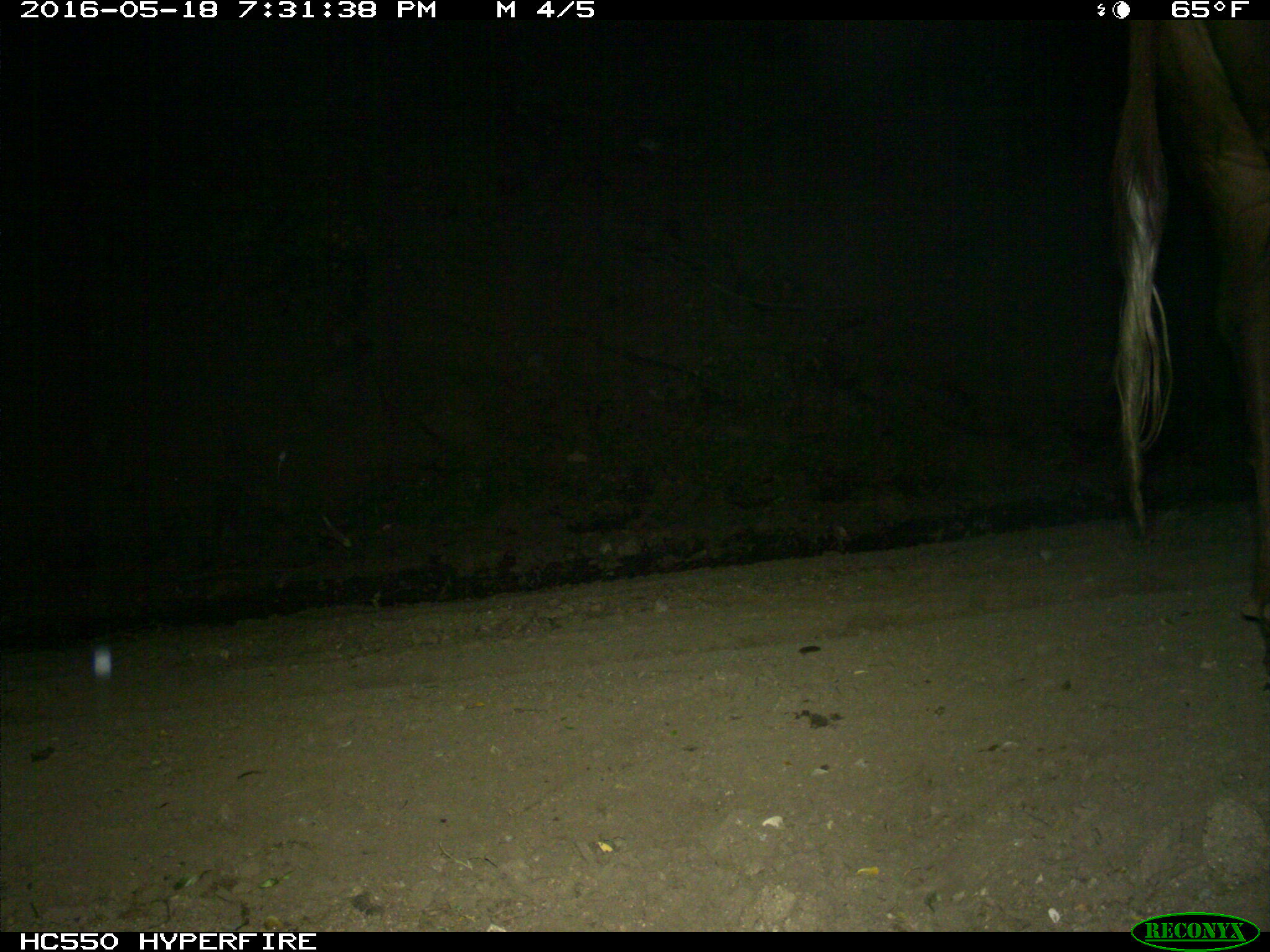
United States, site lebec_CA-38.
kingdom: Animalia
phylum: Chordata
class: Mammalia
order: Artiodactyla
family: Bovidae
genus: Bos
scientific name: Bos taurus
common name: domestic cow